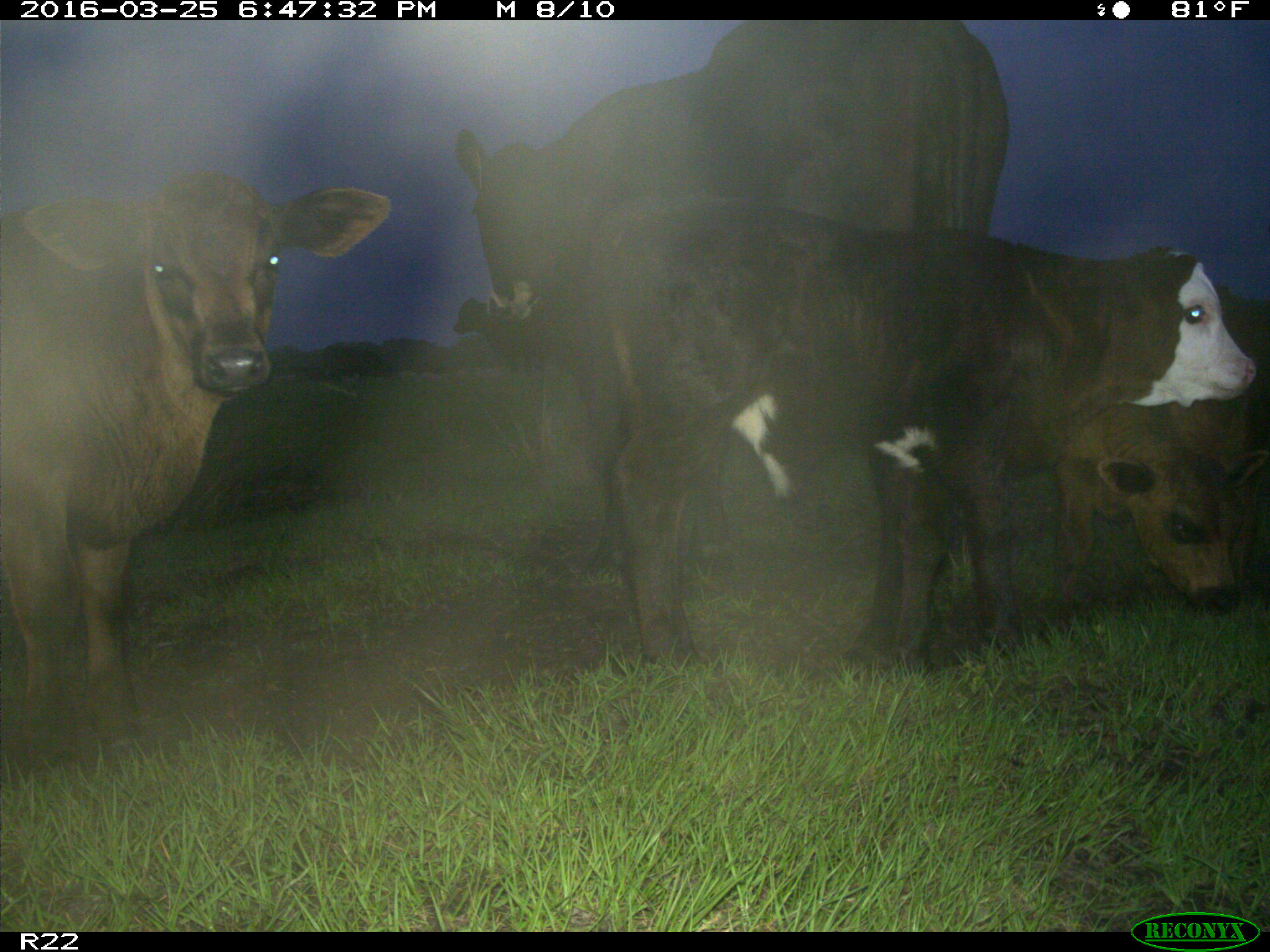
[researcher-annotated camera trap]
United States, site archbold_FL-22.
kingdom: Animalia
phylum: Chordata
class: Mammalia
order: Artiodactyla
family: Bovidae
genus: Bos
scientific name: Bos taurus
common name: domestic cow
Bos taurus (domestic cow).